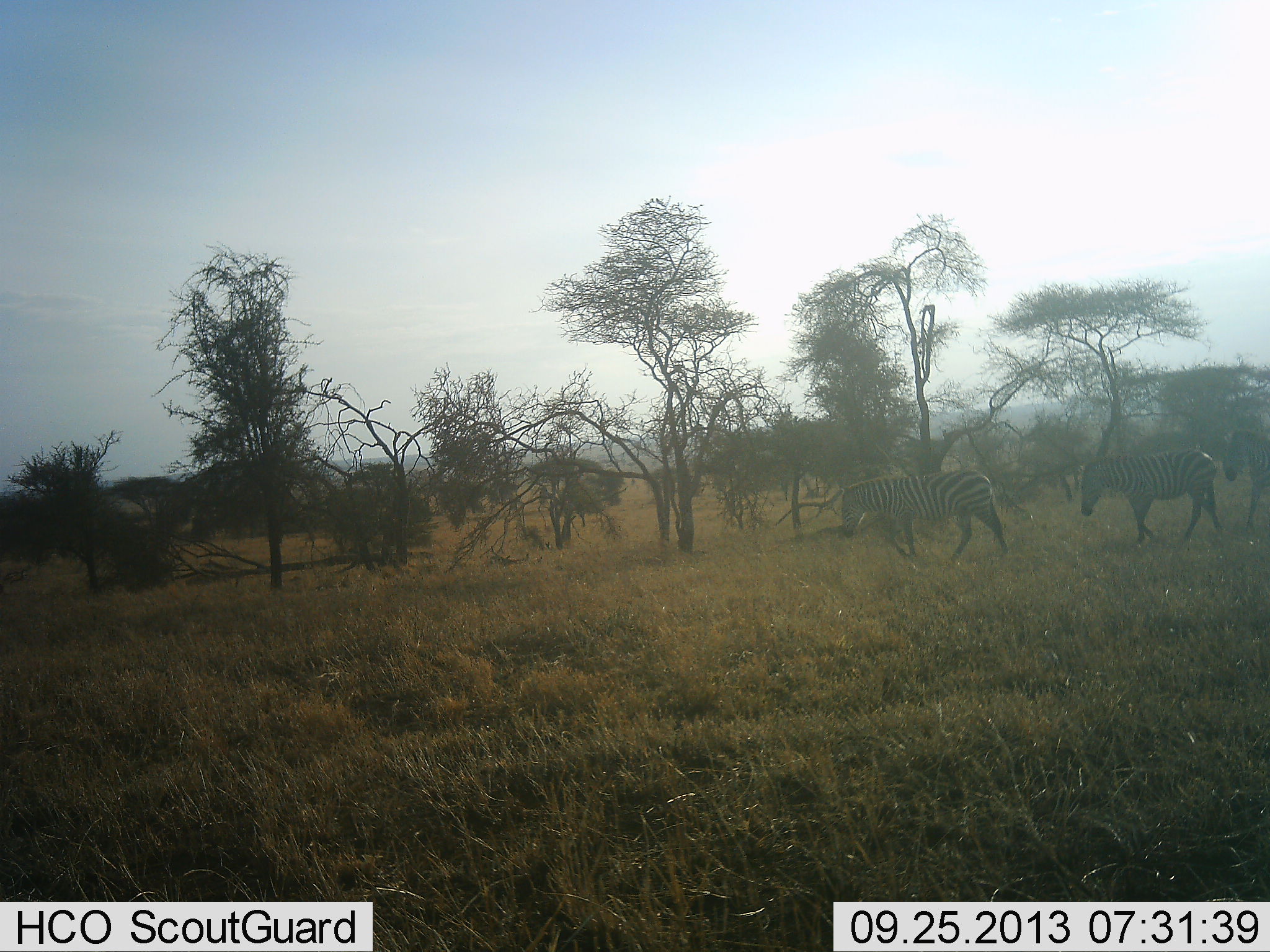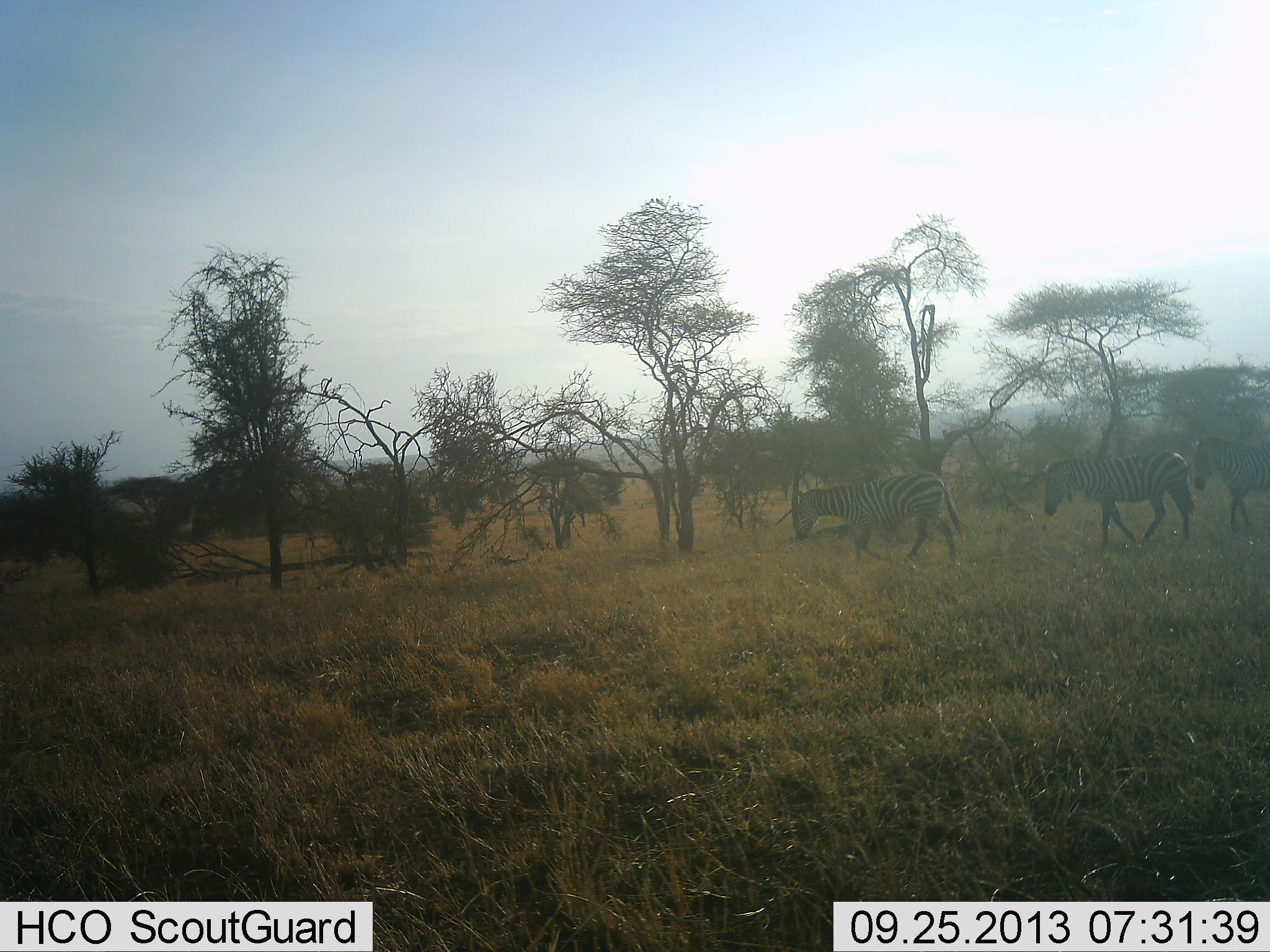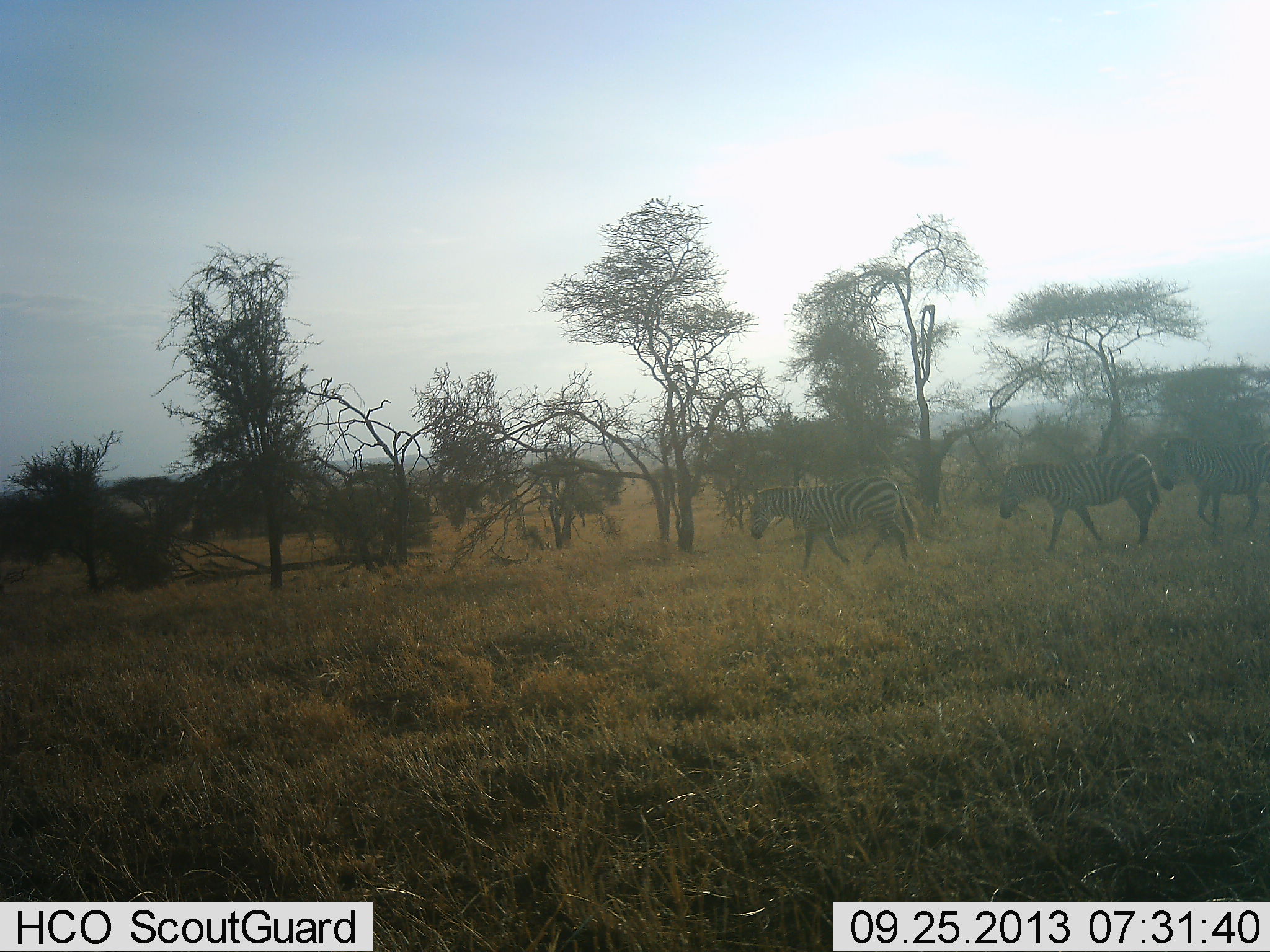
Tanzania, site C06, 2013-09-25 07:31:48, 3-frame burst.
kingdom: Animalia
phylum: Chordata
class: Mammalia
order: Perissodactyla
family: Equidae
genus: Equus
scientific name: Equus quagga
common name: plains zebra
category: zebra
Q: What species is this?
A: Zebra (plains zebra) (Equus quagga).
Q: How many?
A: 3.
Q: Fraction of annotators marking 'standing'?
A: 9%.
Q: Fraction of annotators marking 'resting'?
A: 0%.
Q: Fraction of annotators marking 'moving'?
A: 94%.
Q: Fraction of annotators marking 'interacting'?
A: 0%.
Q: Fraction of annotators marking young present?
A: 0%.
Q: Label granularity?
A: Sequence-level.